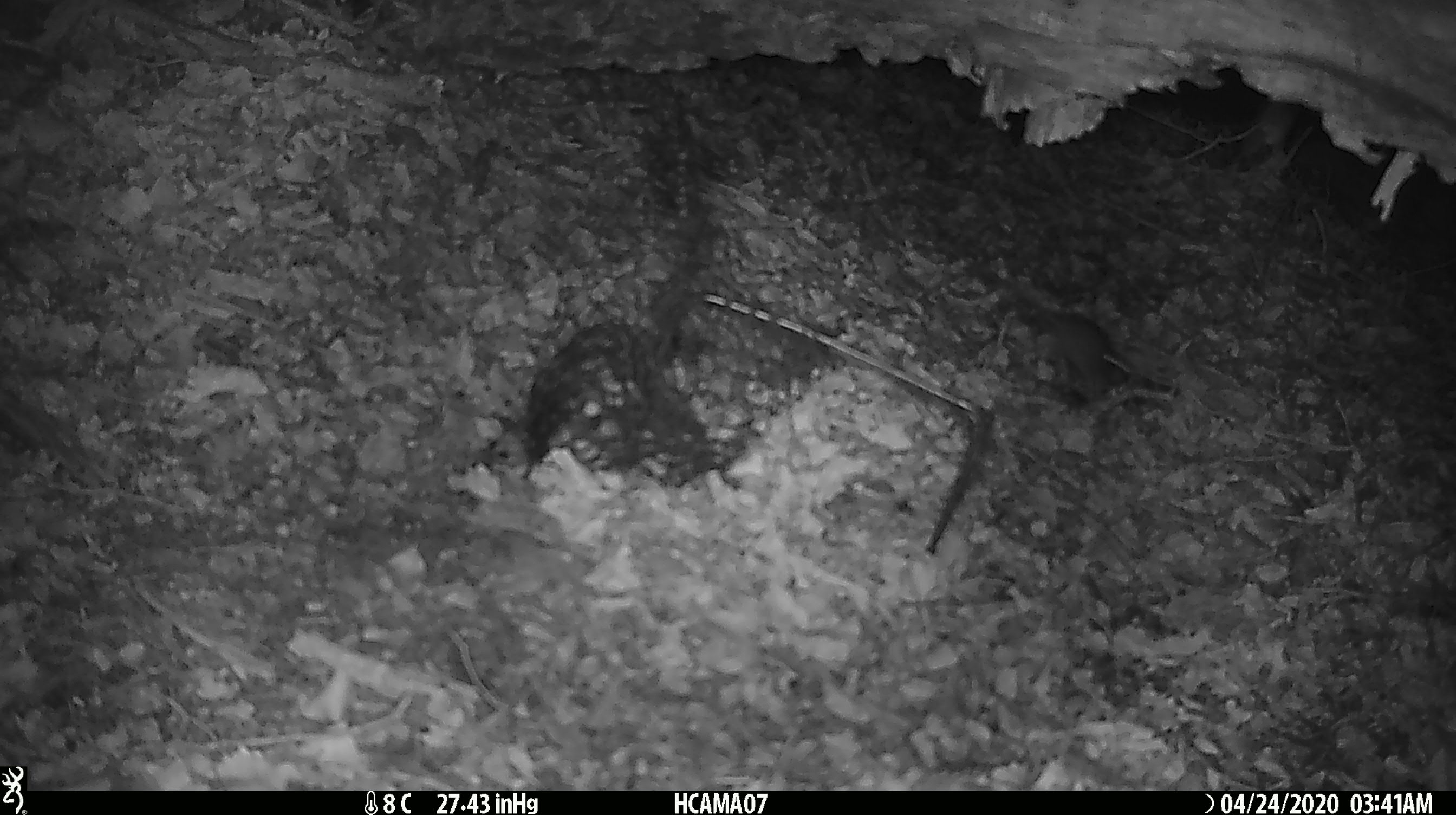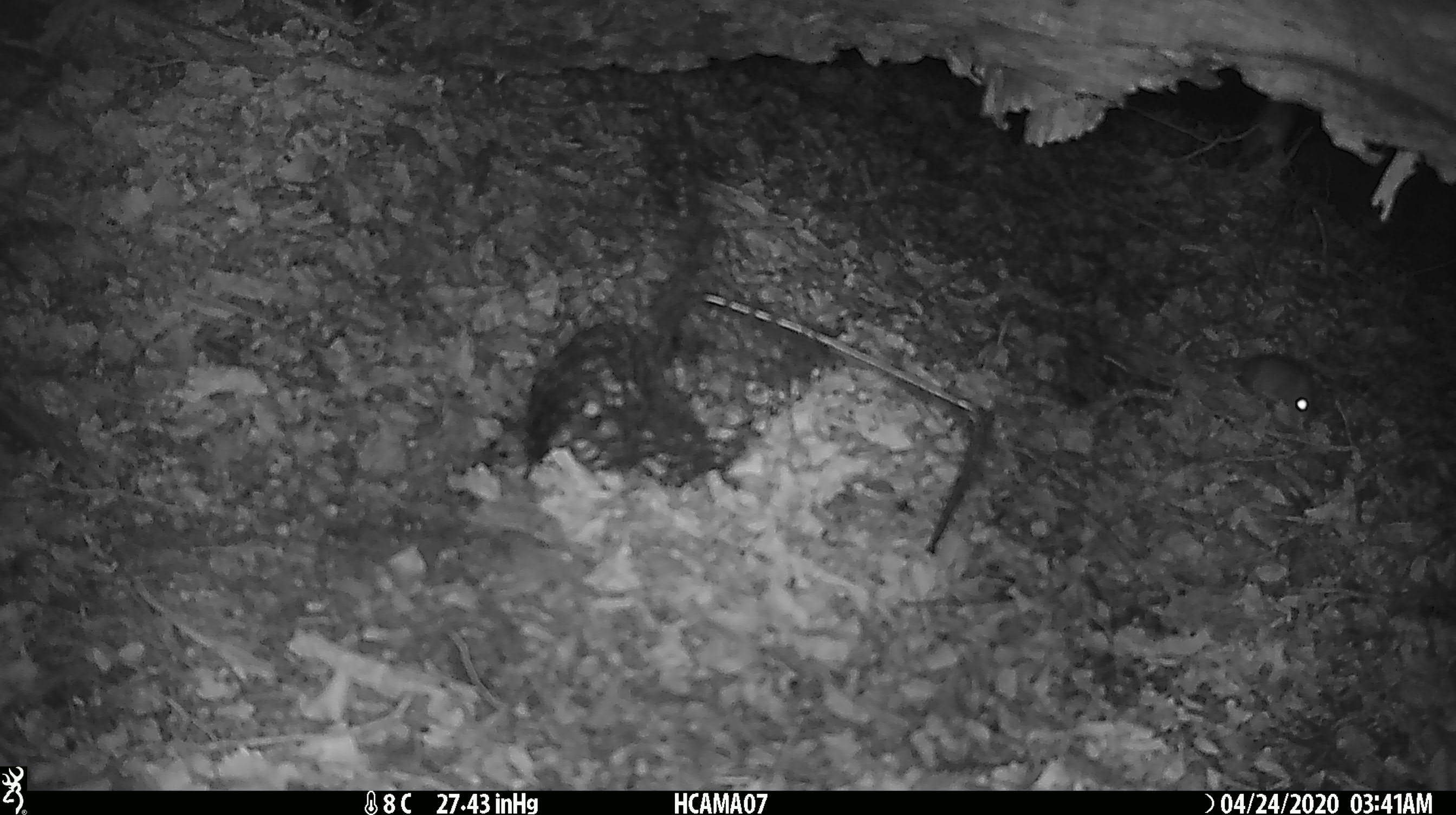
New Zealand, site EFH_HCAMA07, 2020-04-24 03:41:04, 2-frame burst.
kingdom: Animalia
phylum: Chordata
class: Mammalia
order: Rodentia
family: Muridae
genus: Mus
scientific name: Mus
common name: mouse